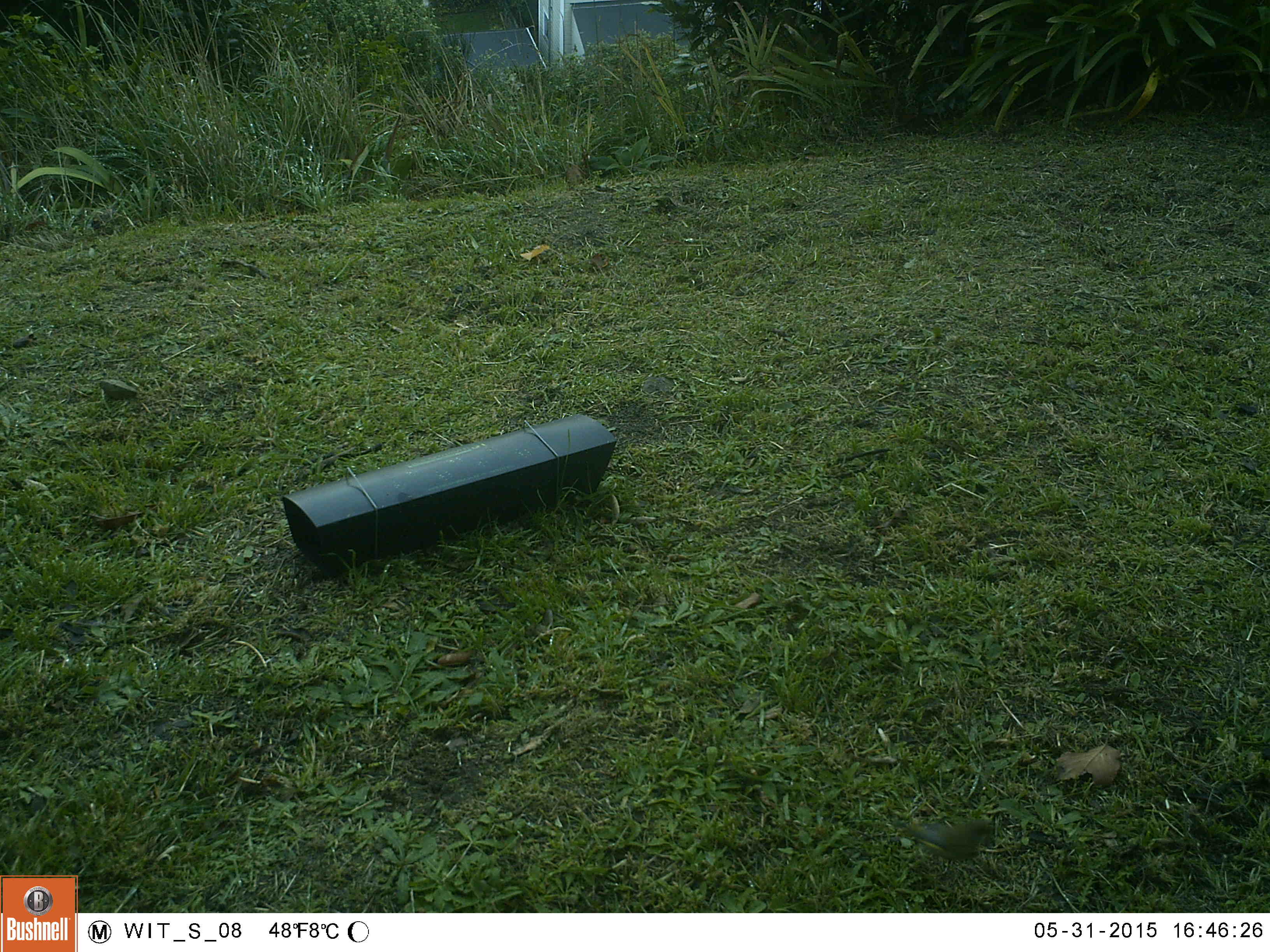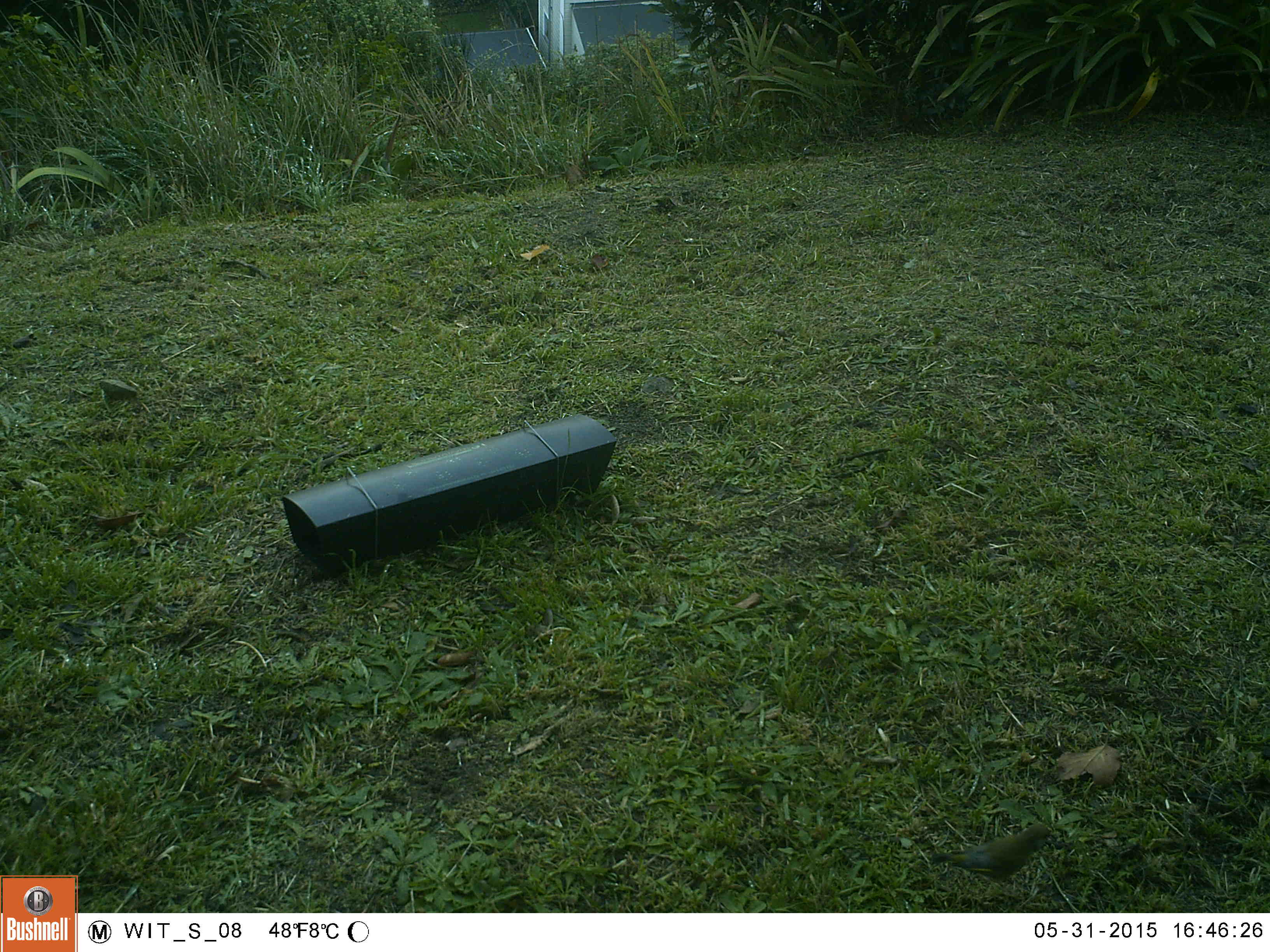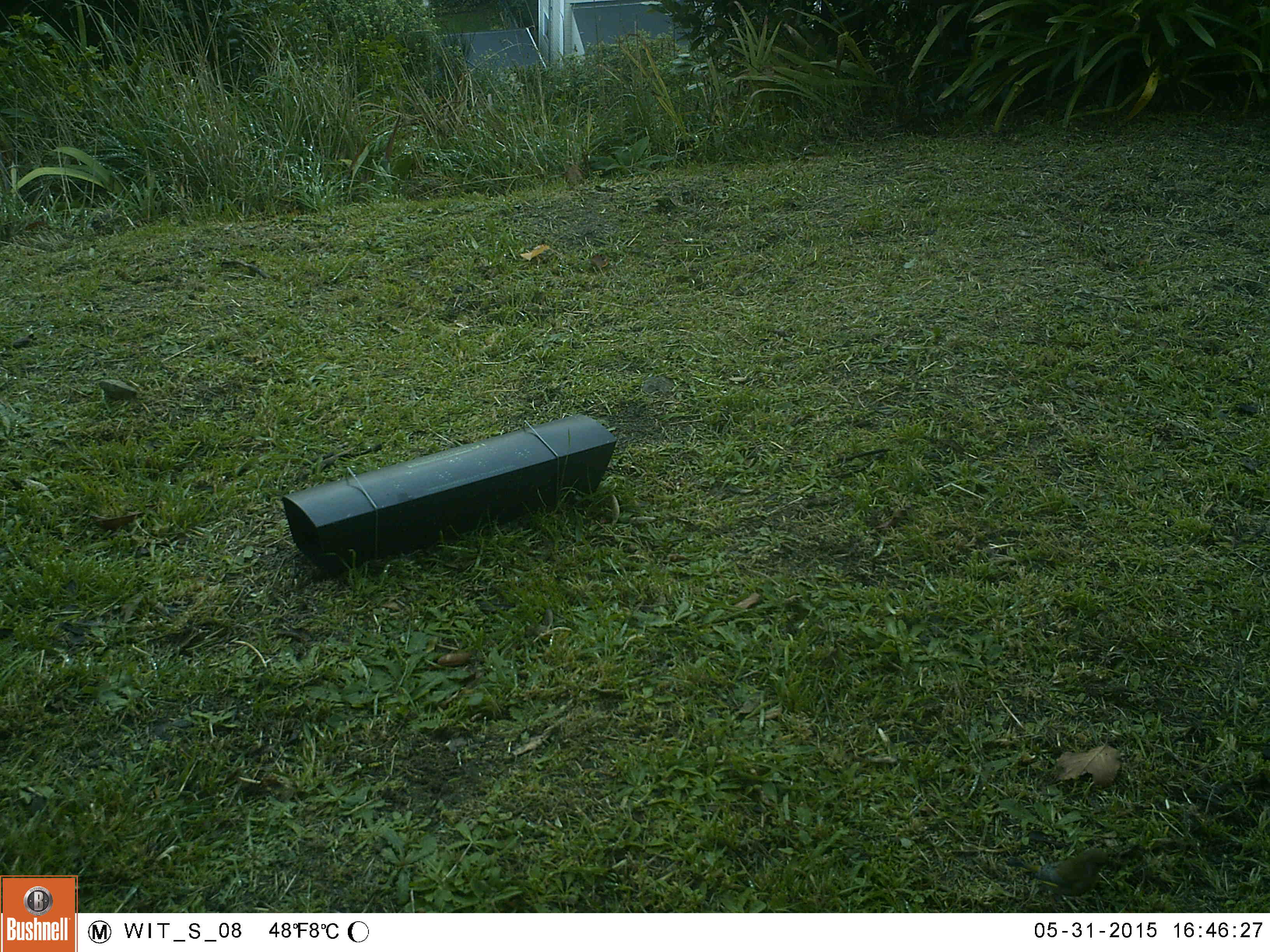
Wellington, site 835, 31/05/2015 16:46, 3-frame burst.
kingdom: Animalia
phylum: Chordata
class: Aves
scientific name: Aves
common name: bird